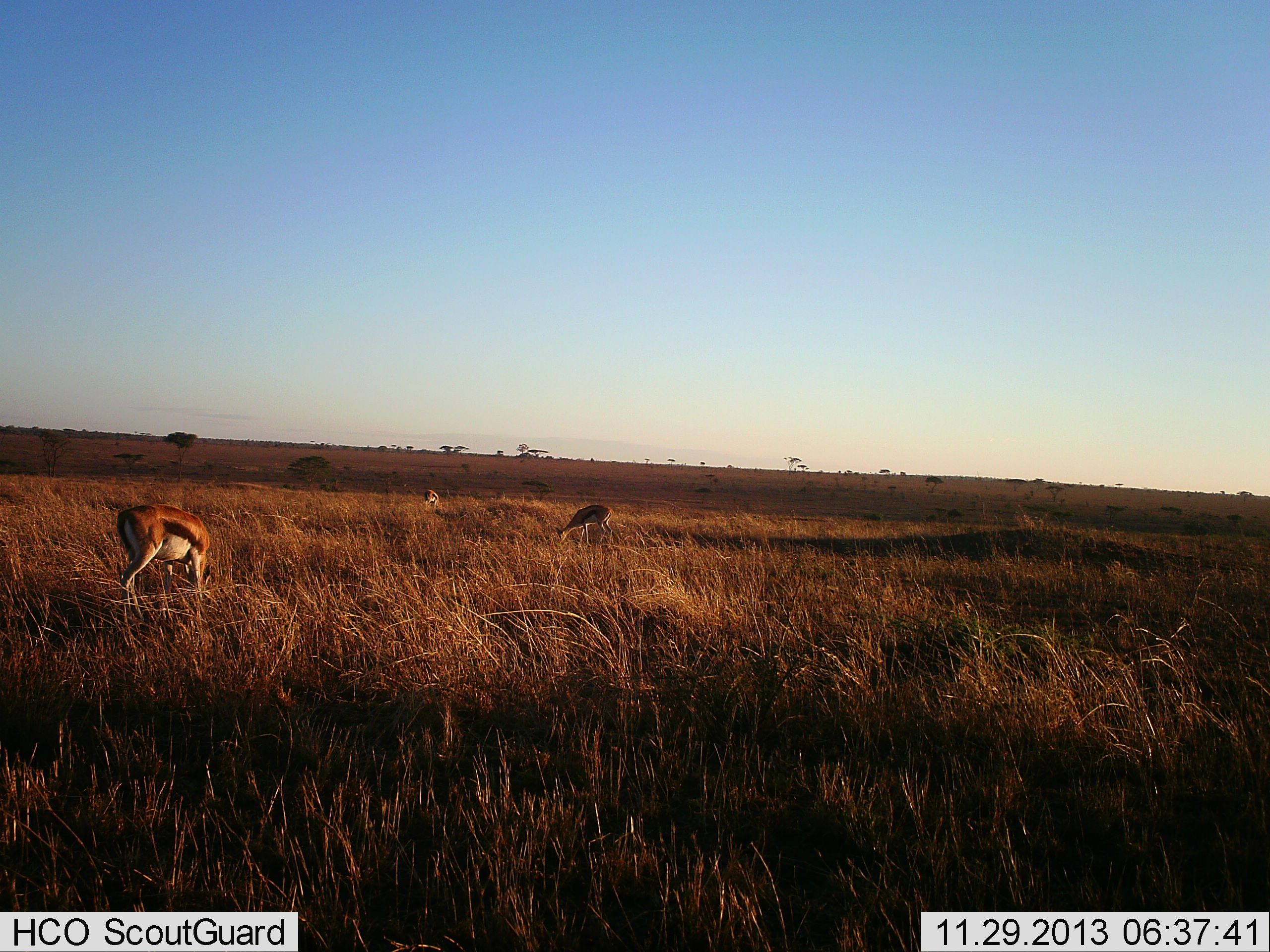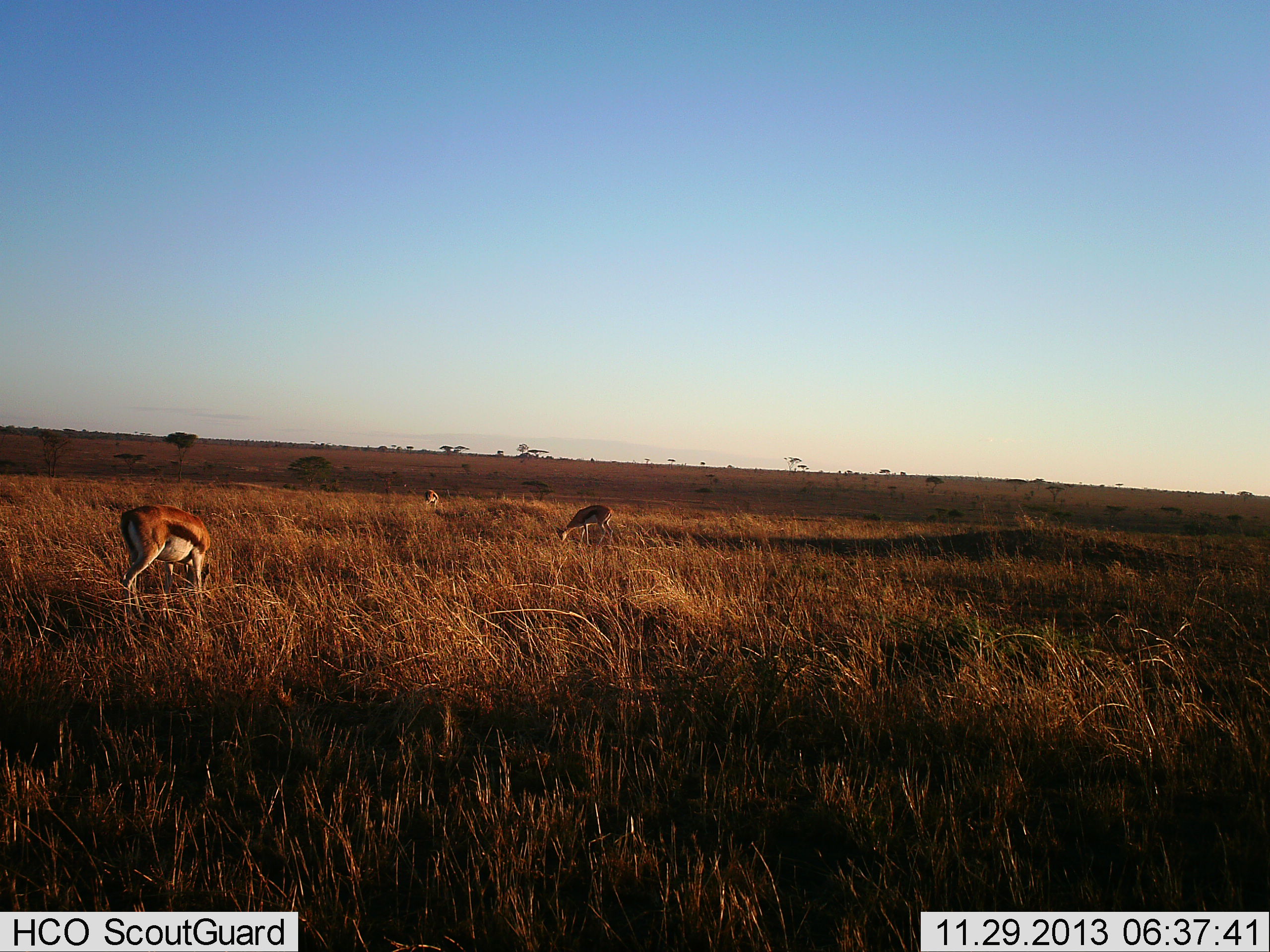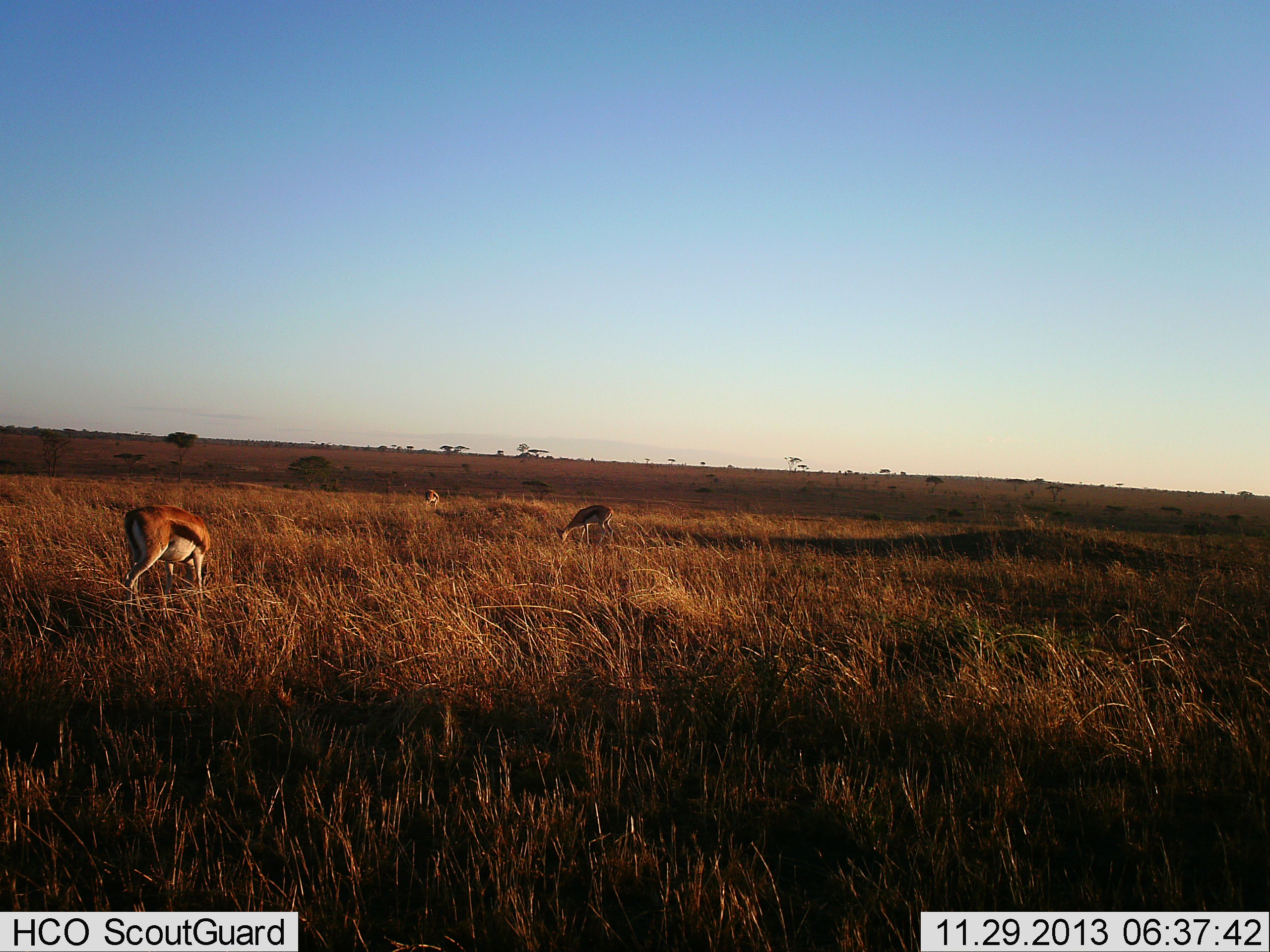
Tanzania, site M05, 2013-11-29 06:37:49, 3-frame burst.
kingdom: Animalia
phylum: Chordata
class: Mammalia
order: Artiodactyla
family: Bovidae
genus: Eudorcas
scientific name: Eudorcas thomsonii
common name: thomson's gazelle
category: gazellethomsons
Gazellethomsons (thomson's gazelle) (Eudorcas thomsonii), count 3. Behavior (volunteer vote fractions): standing 40%, resting 10%, moving 0%, interacting 0%. Young present (vote fraction): 0%. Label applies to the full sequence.